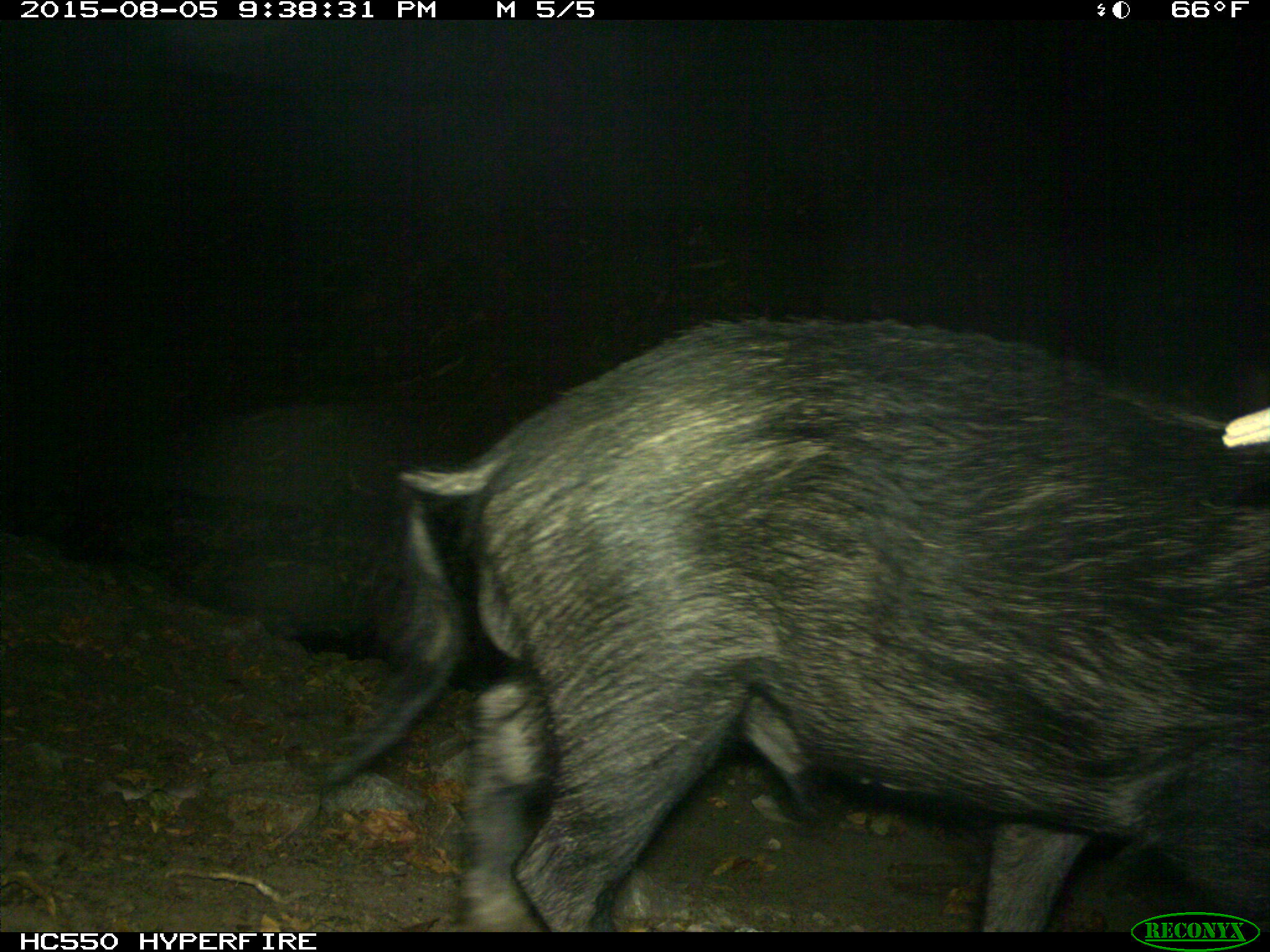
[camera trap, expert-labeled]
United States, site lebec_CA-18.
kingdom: Animalia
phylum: Chordata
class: Mammalia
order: Artiodactyla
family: Suidae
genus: Sus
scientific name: Sus scrofa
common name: wild boar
Sus scrofa (wild boar).